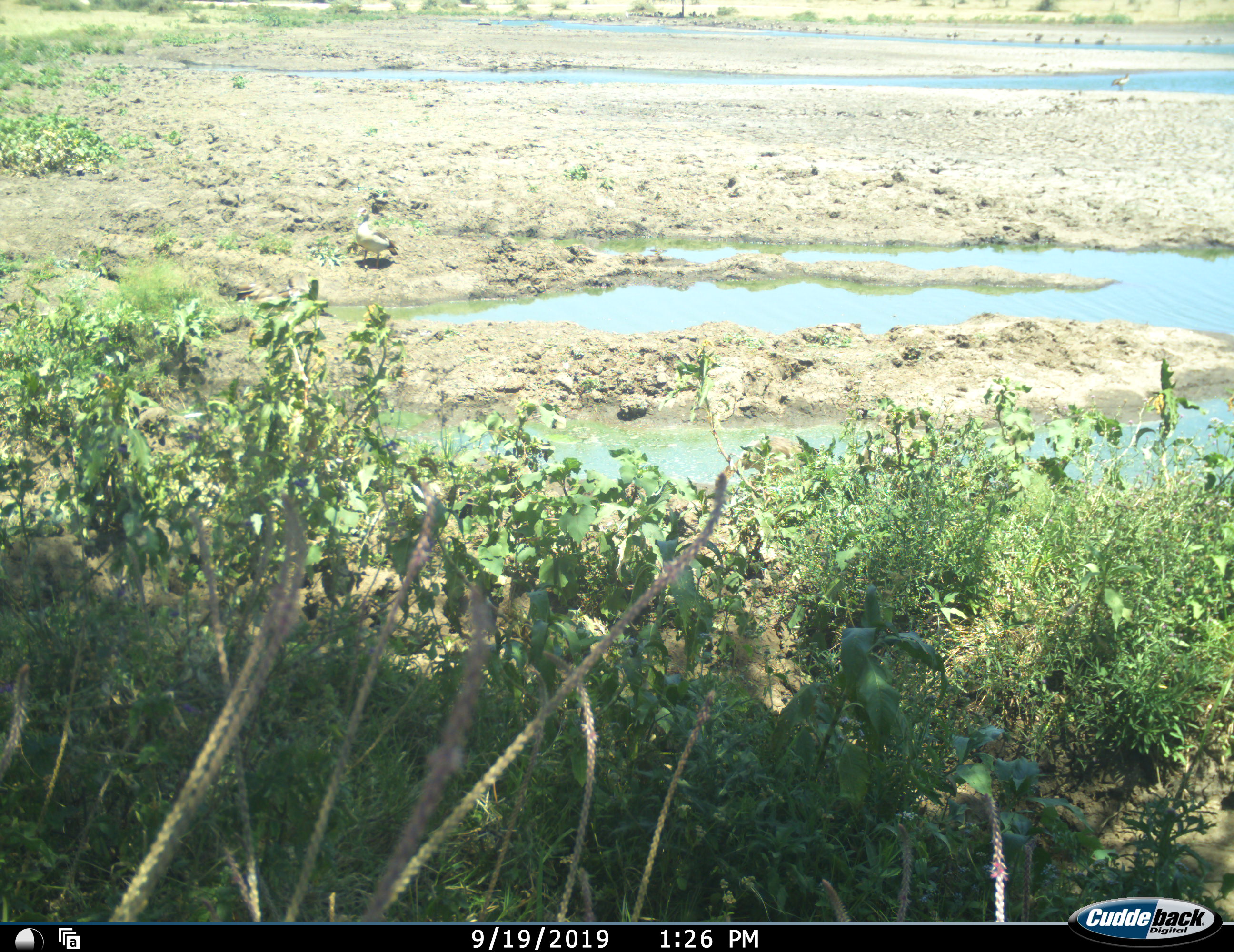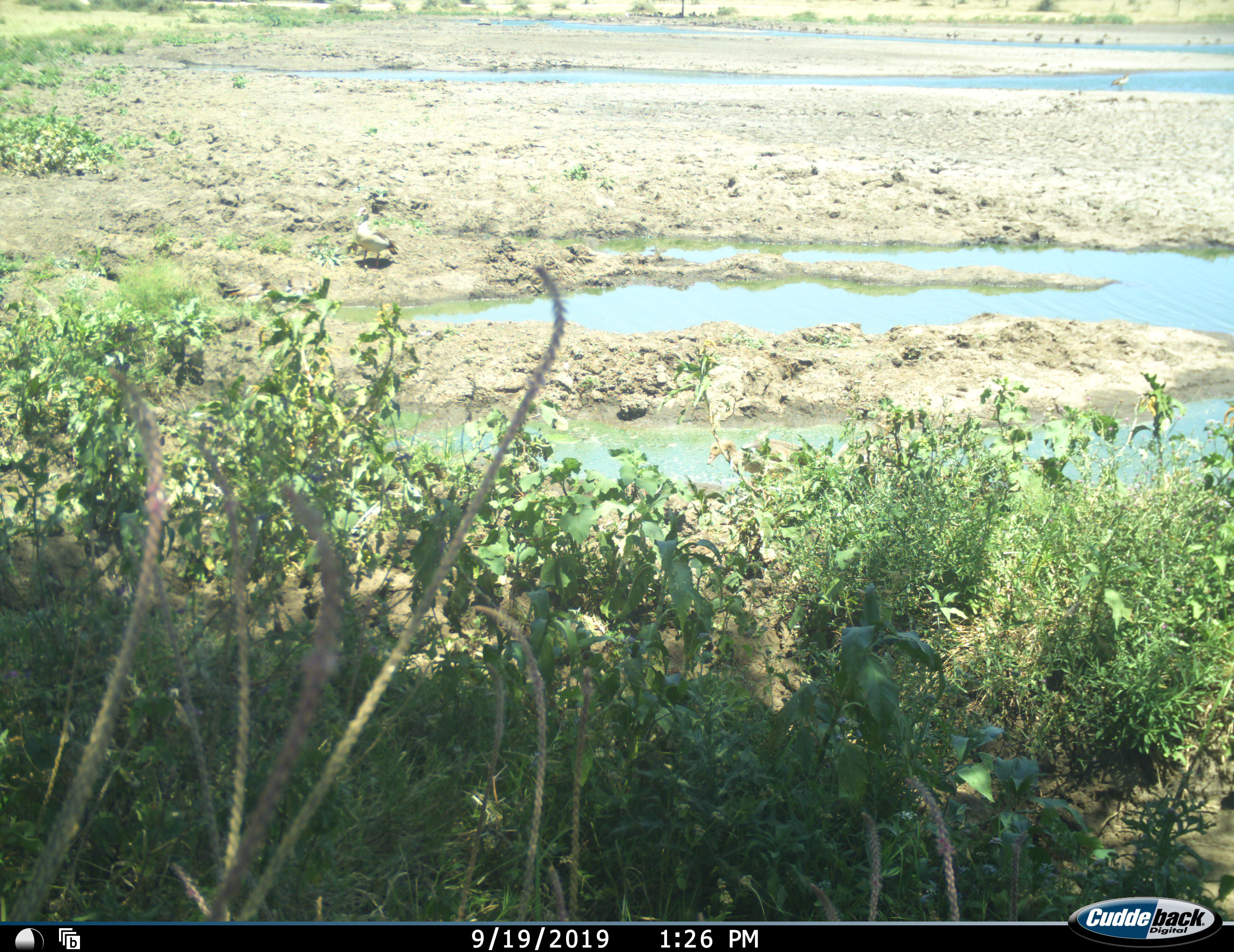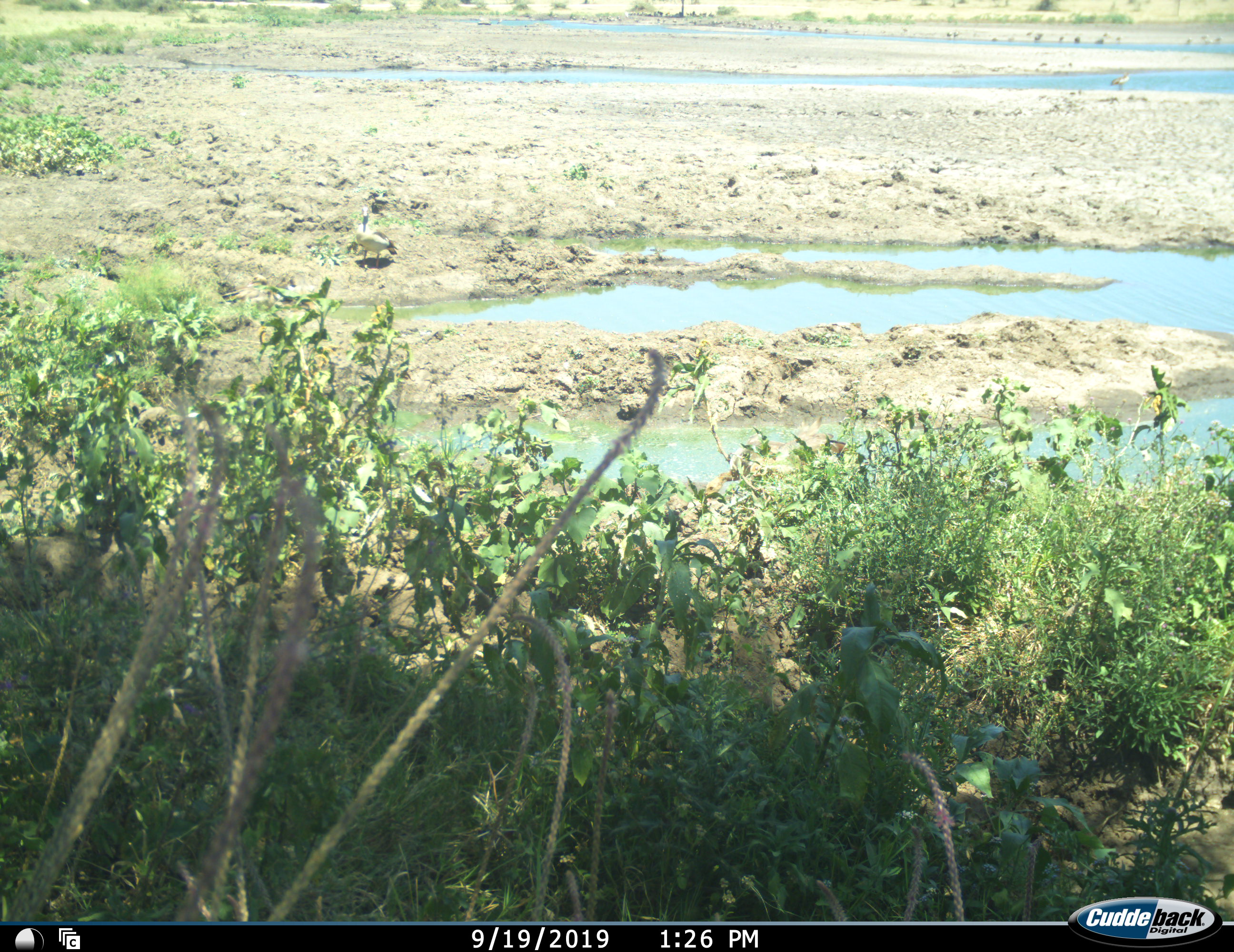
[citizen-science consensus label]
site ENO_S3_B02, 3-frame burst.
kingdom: Animalia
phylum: Chordata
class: Aves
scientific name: Aves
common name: bird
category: birdother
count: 2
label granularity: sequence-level